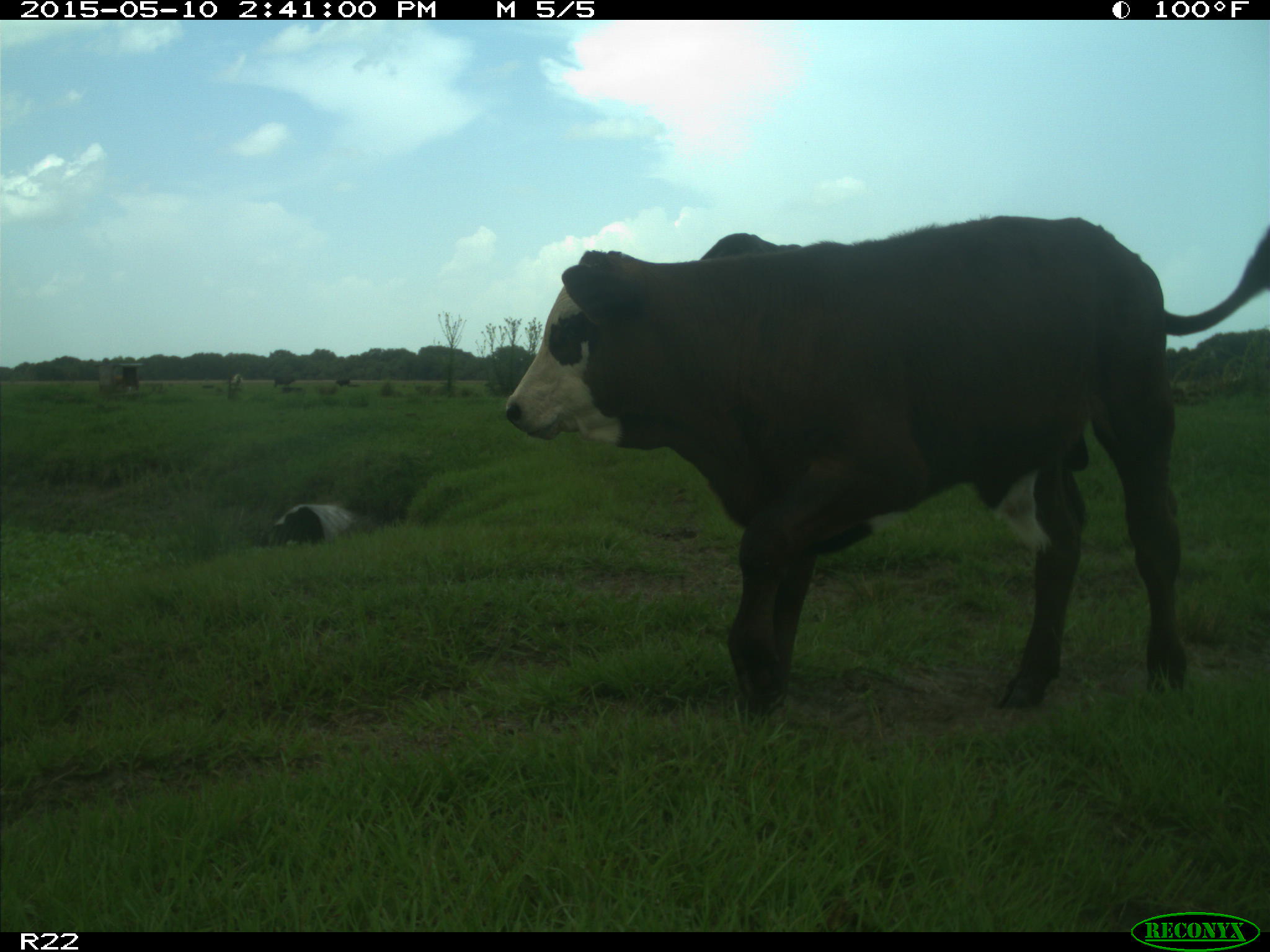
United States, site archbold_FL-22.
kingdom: Animalia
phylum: Chordata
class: Mammalia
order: Artiodactyla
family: Bovidae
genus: Bos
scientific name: Bos taurus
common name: domestic cow